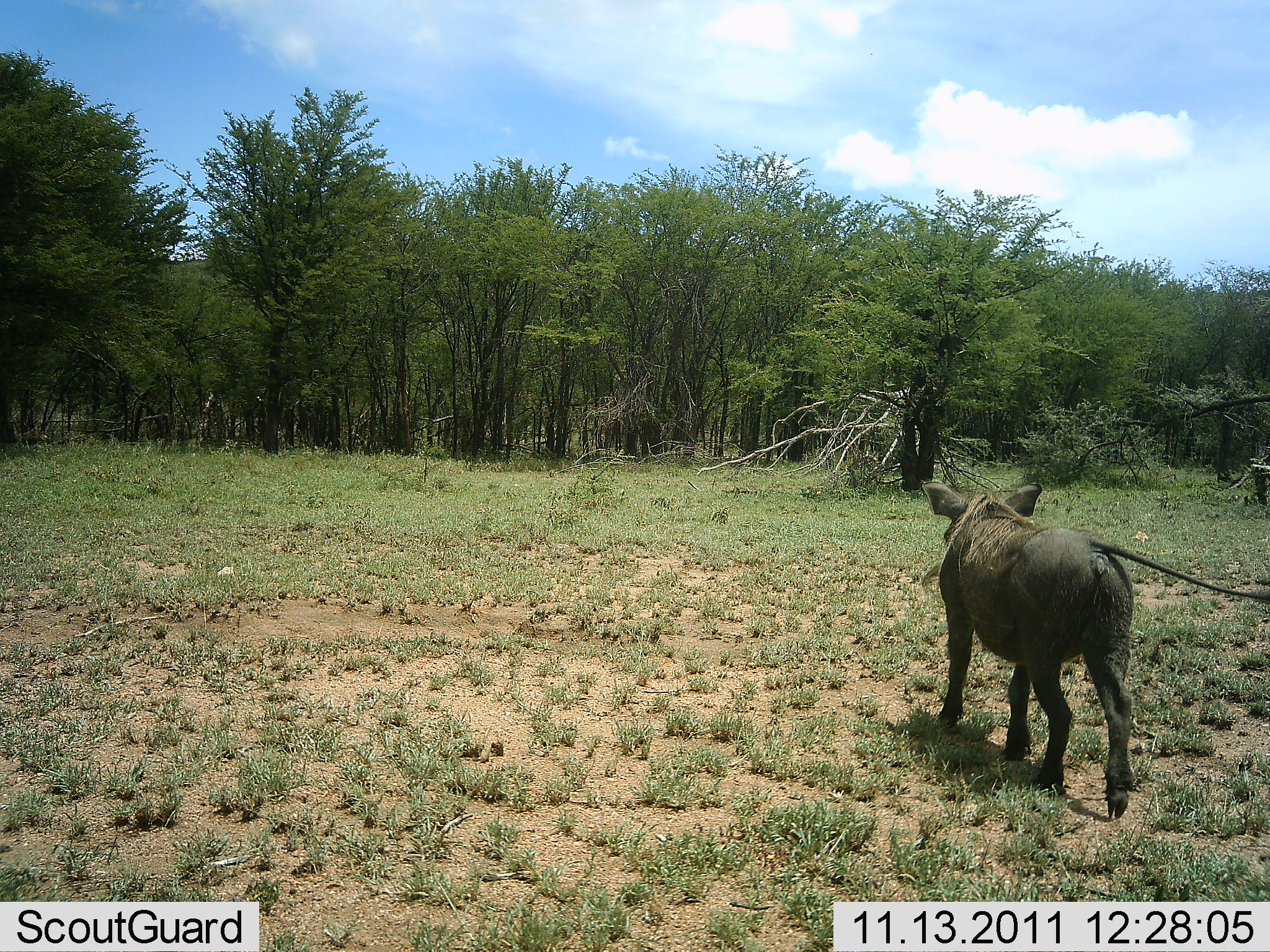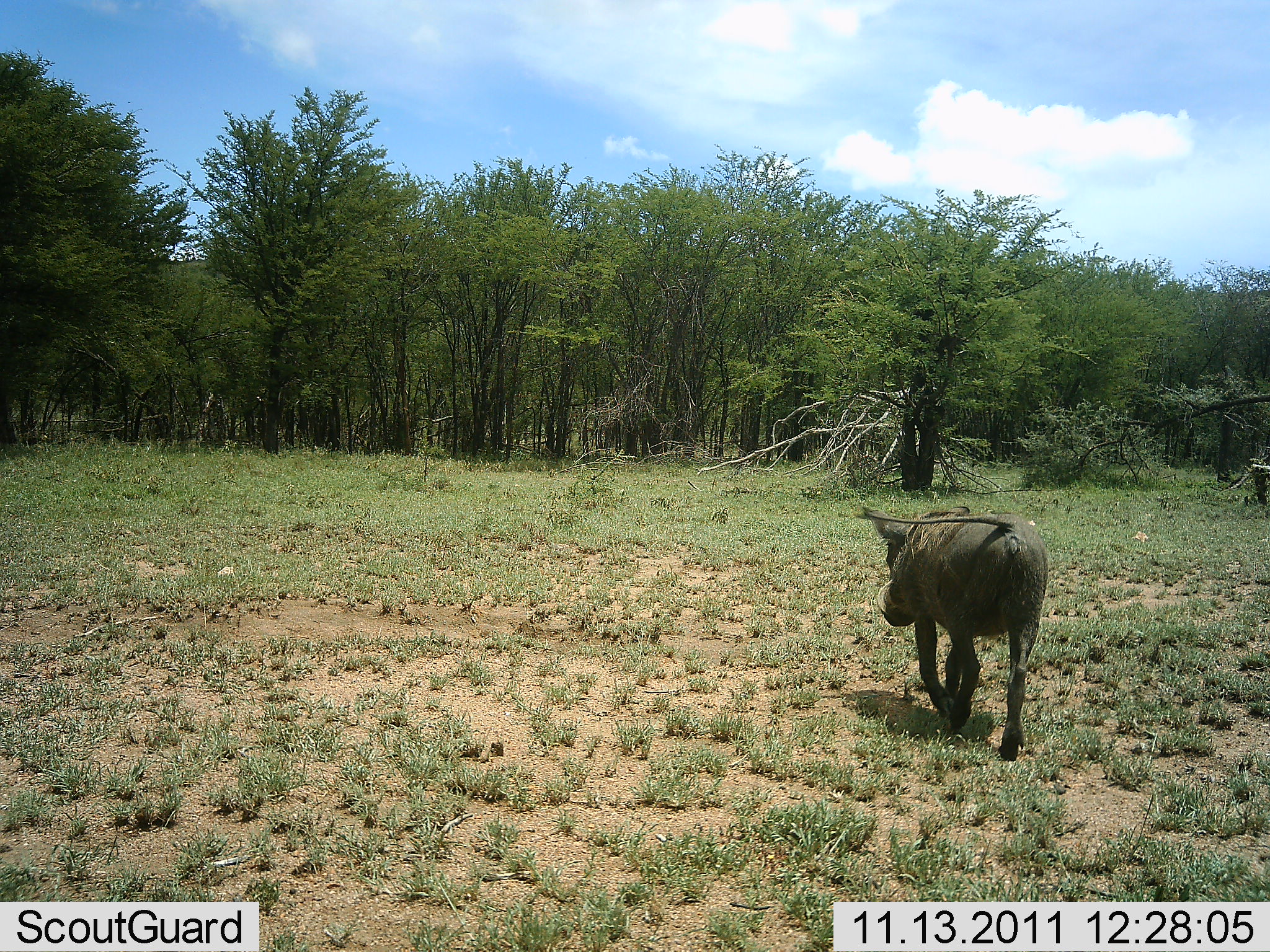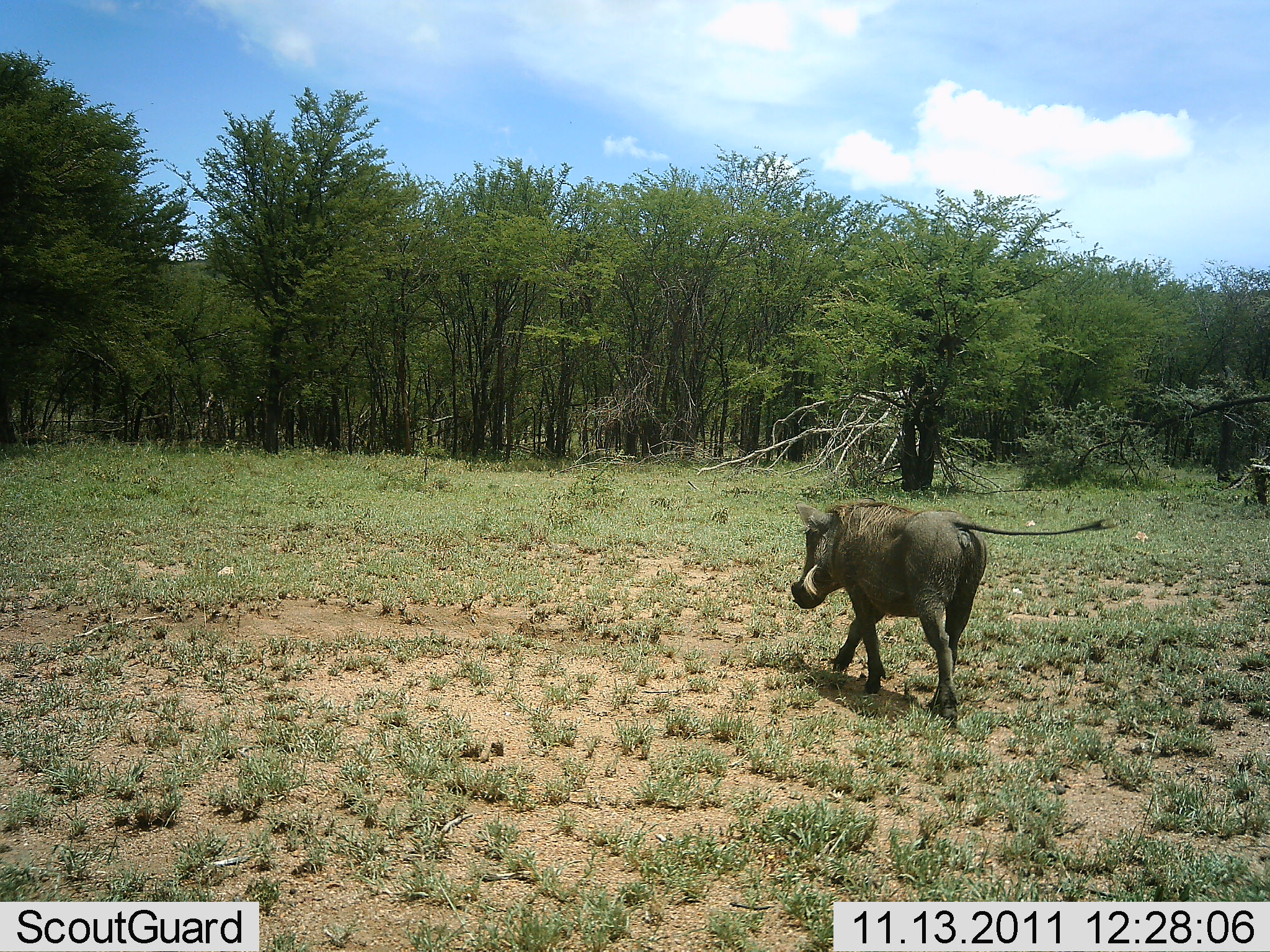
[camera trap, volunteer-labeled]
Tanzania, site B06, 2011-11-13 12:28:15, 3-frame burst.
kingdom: Animalia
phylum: Chordata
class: Mammalia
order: Artiodactyla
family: Suidae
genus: Phacochoerus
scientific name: Phacochoerus africanus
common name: warthog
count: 1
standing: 0%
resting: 0%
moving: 100%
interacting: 0%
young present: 0%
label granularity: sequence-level